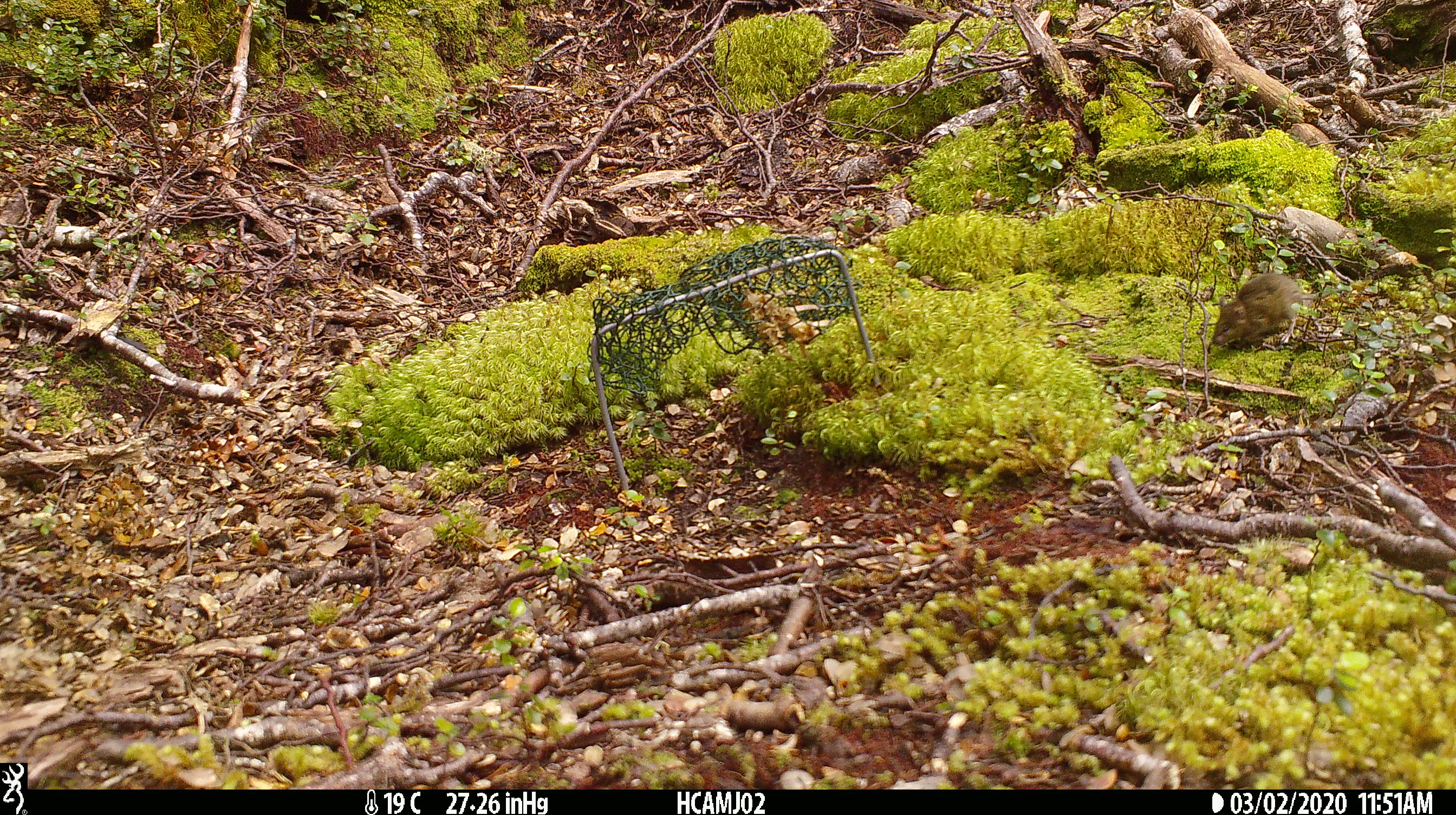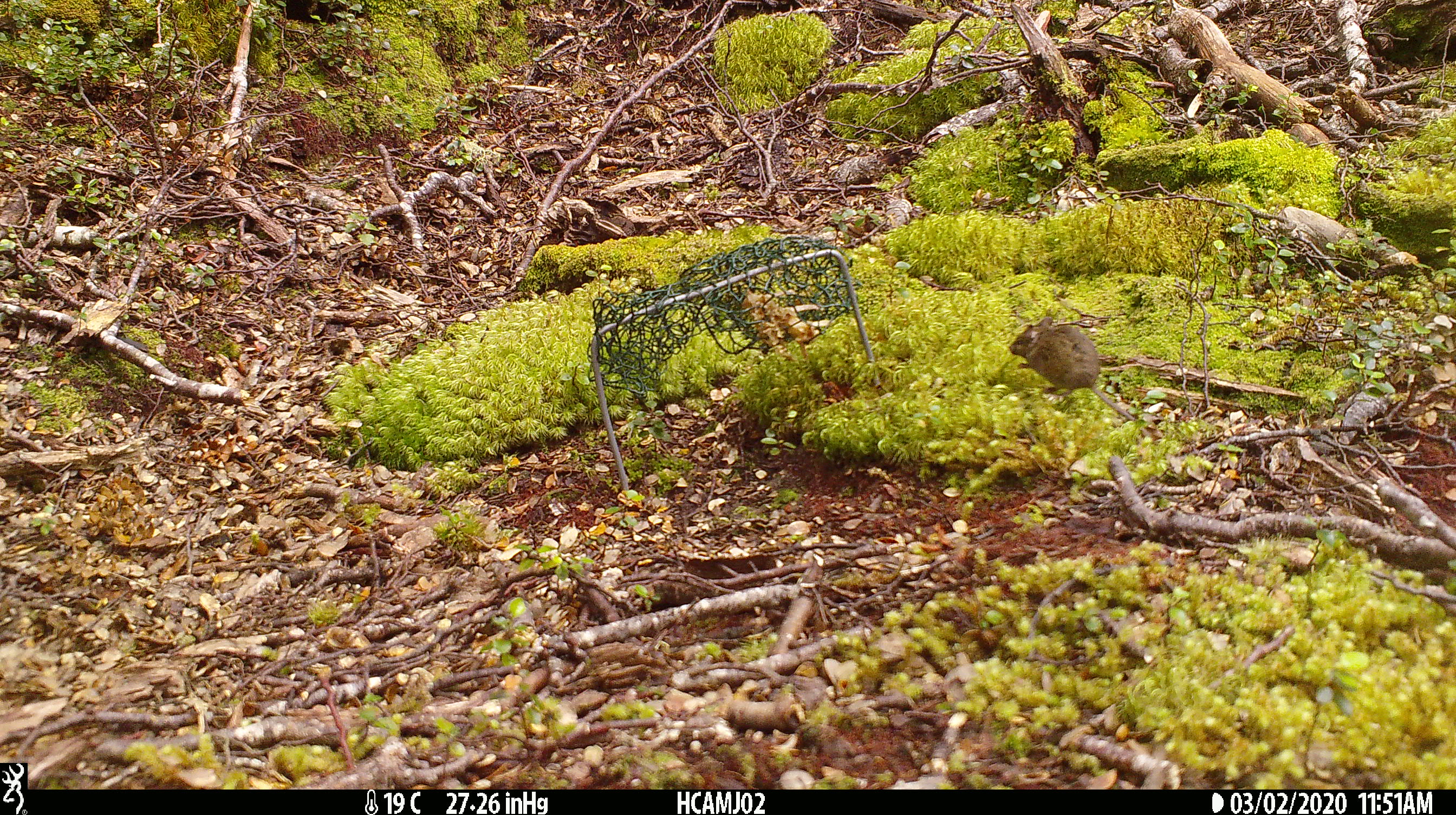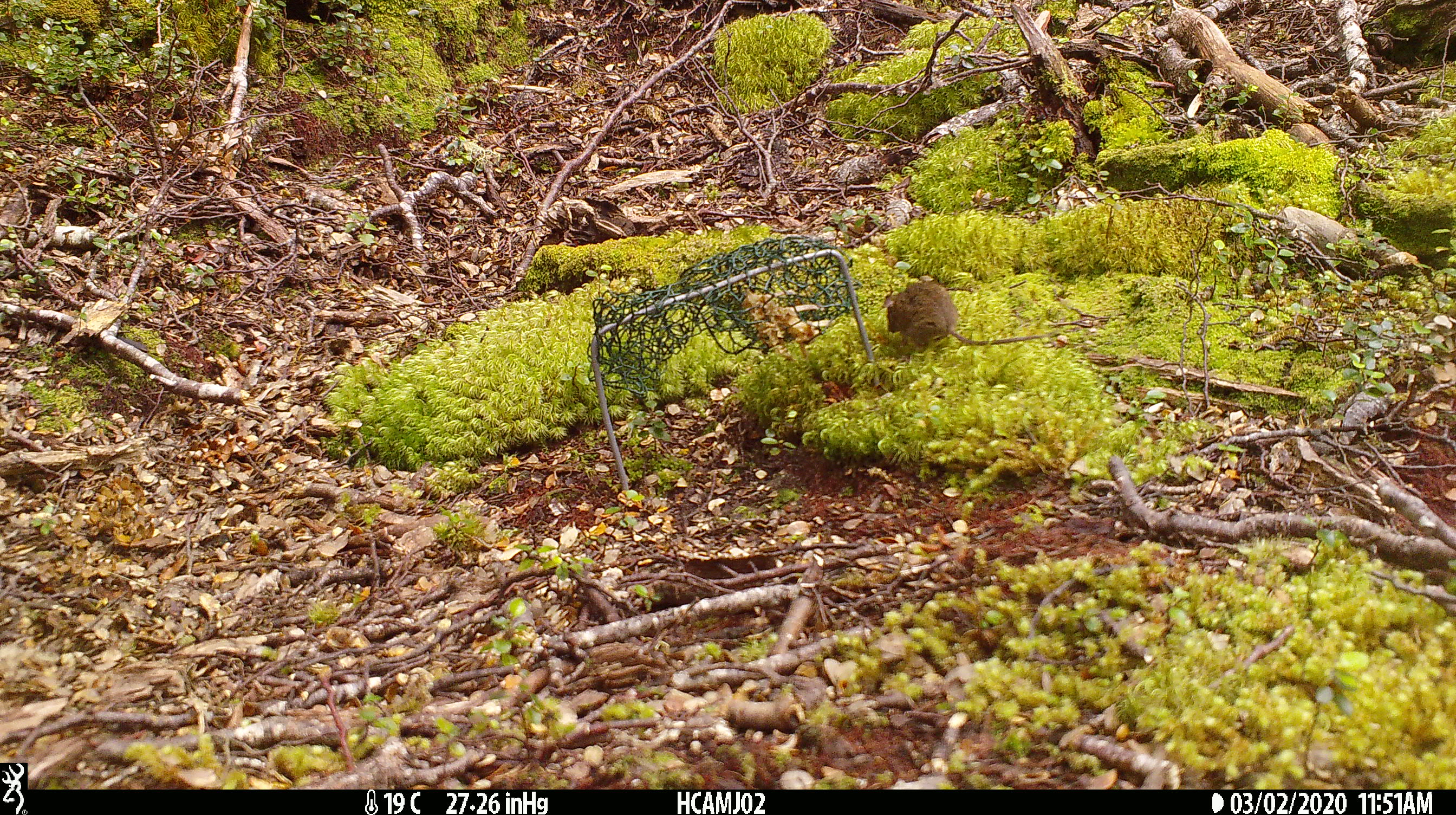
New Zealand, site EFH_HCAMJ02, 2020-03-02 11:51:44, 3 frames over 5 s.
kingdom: Animalia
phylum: Chordata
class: Mammalia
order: Rodentia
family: Muridae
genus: Mus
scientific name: Mus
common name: mouse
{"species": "mouse (Mus)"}